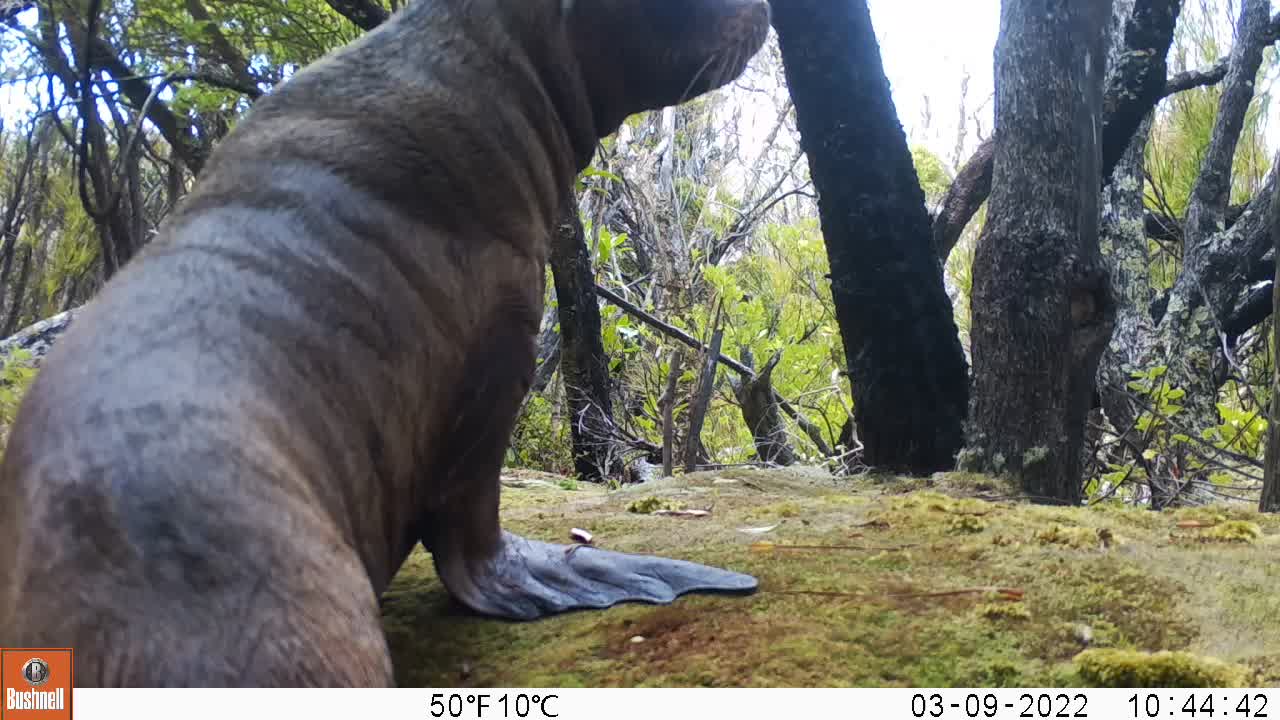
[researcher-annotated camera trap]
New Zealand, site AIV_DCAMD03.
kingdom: Animalia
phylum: Chordata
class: Mammalia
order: Carnivora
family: Otariidae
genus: Phocarctos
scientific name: Phocarctos hookeri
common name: new zealand sea lion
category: sealion